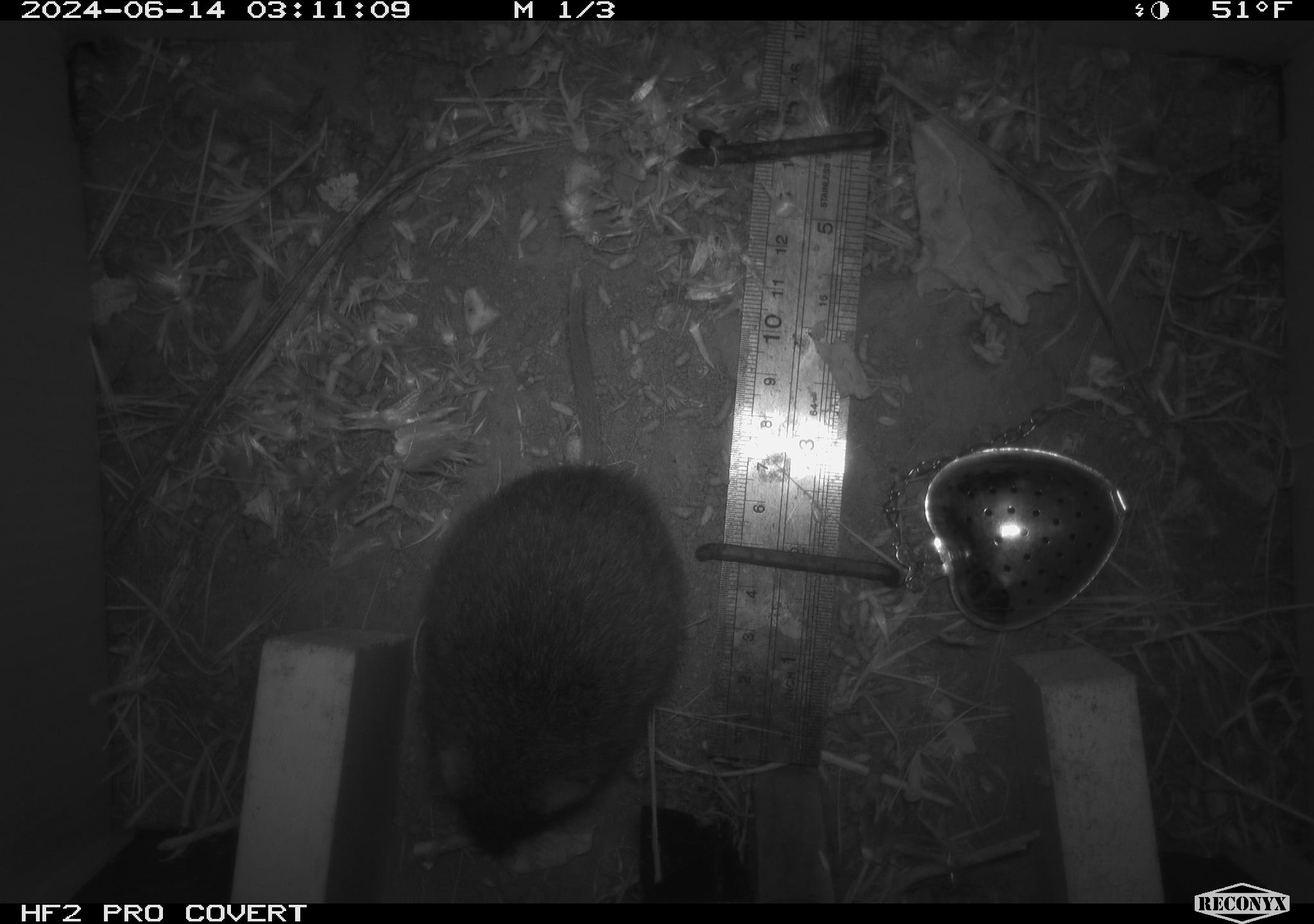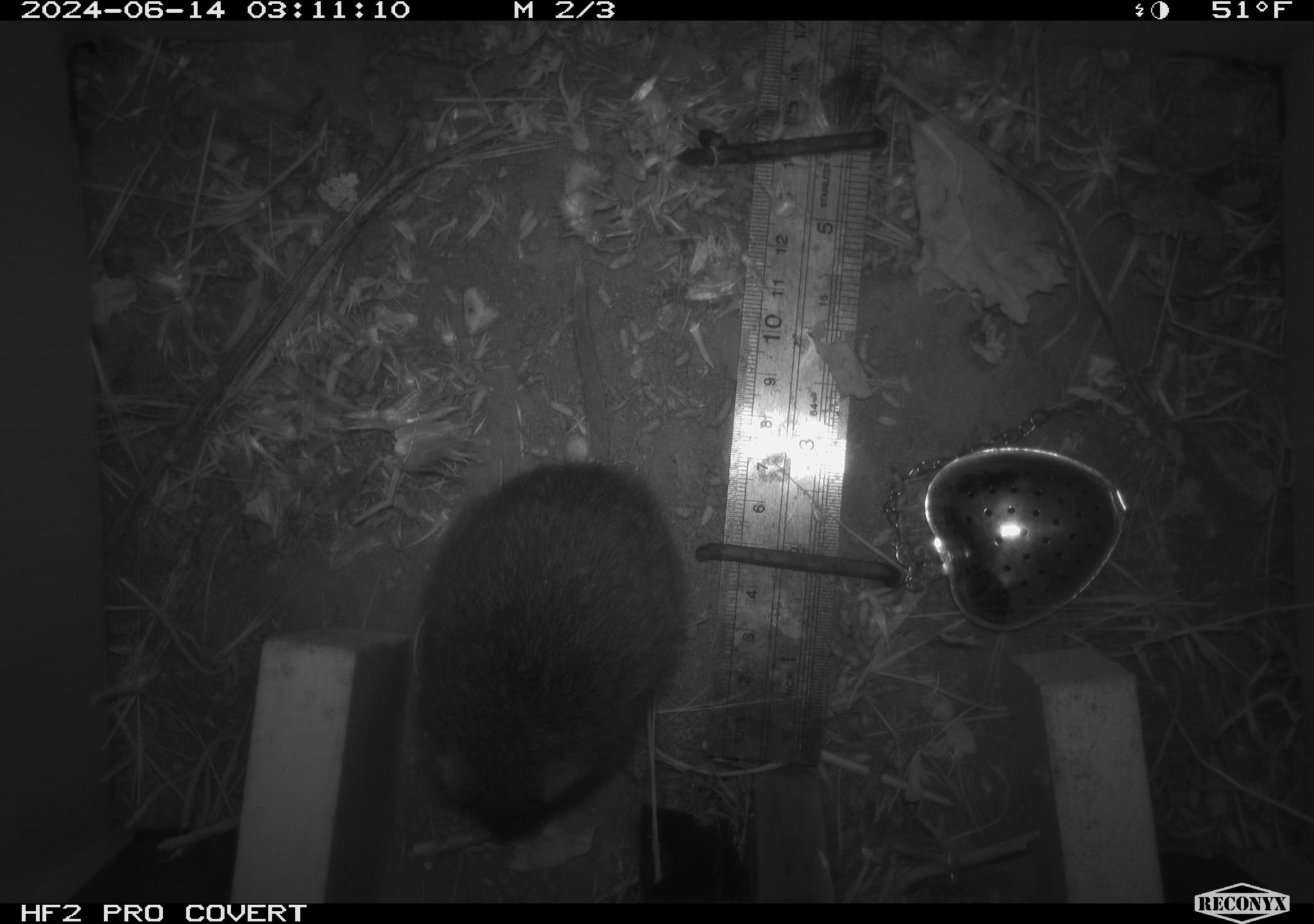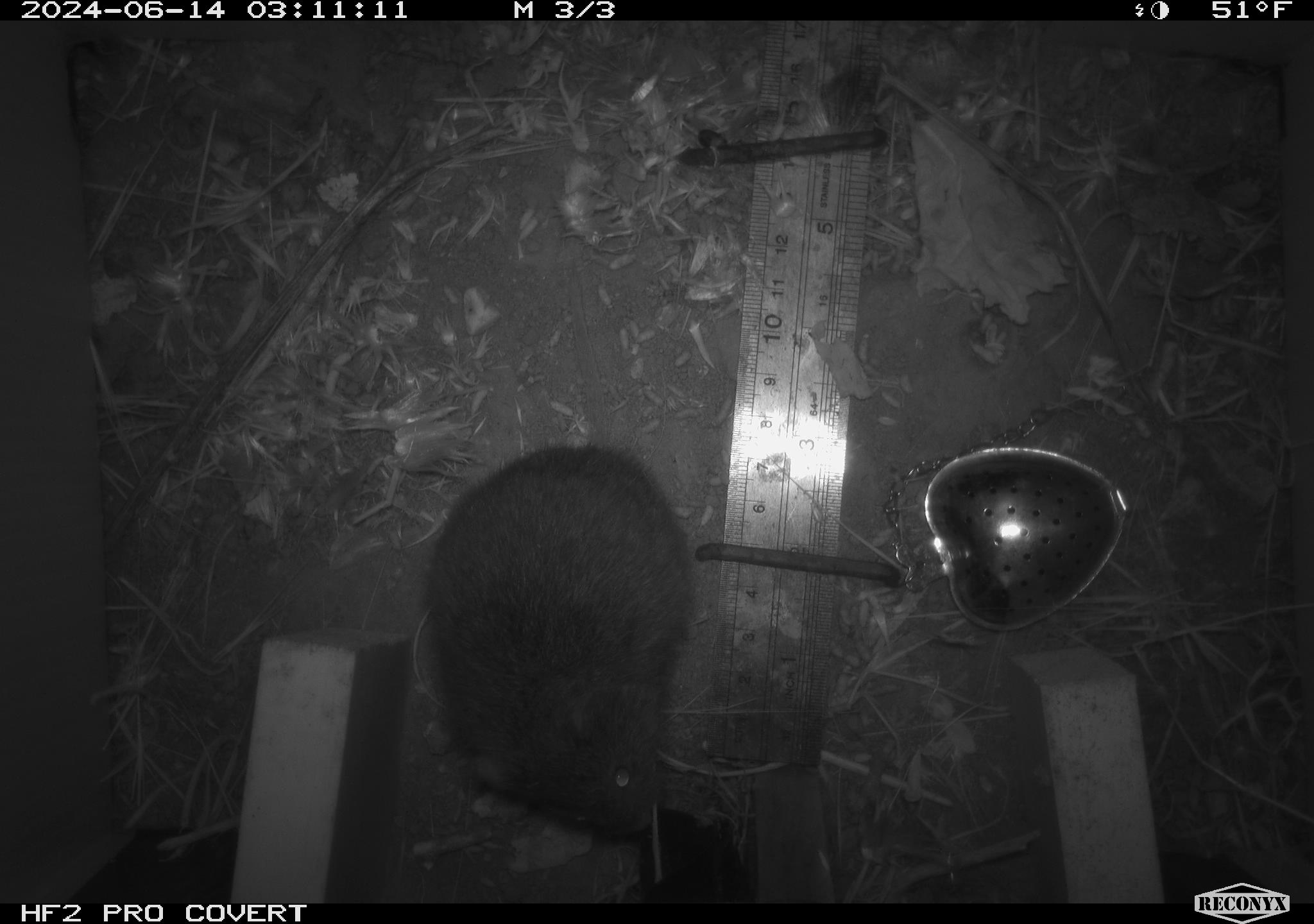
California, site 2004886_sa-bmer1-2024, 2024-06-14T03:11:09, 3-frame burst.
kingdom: Animalia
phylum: Chordata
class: Mammalia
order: Rodentia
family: Cricetidae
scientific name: Cricetidae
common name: hamsters, voles, lemmings, and allies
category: cricetidae family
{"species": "cricetidae family (hamsters, voles, lemmings, and allies) (Cricetidae)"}